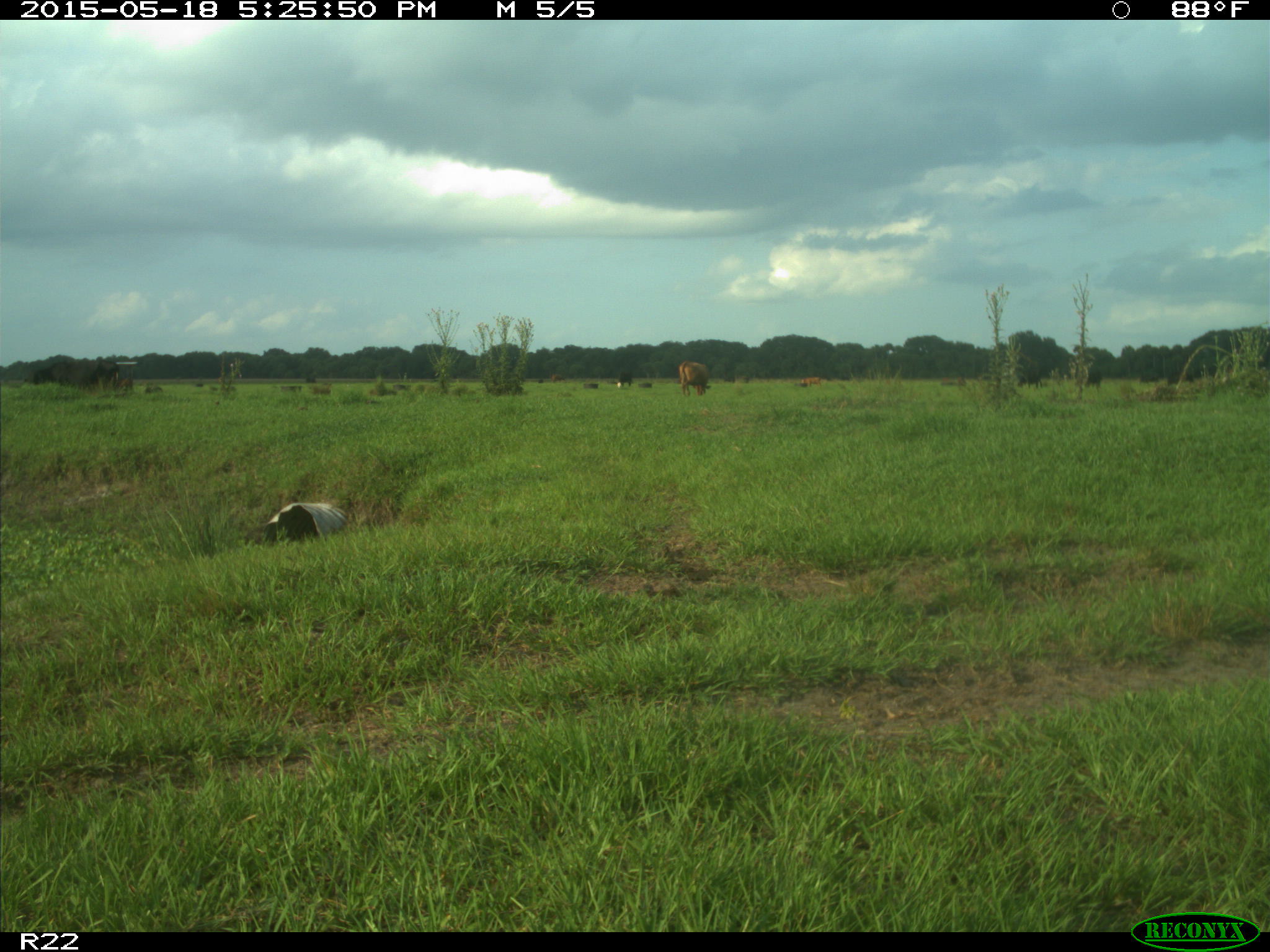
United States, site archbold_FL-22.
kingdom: Animalia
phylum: Chordata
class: Mammalia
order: Artiodactyla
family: Bovidae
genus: Bos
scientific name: Bos taurus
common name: domestic cow